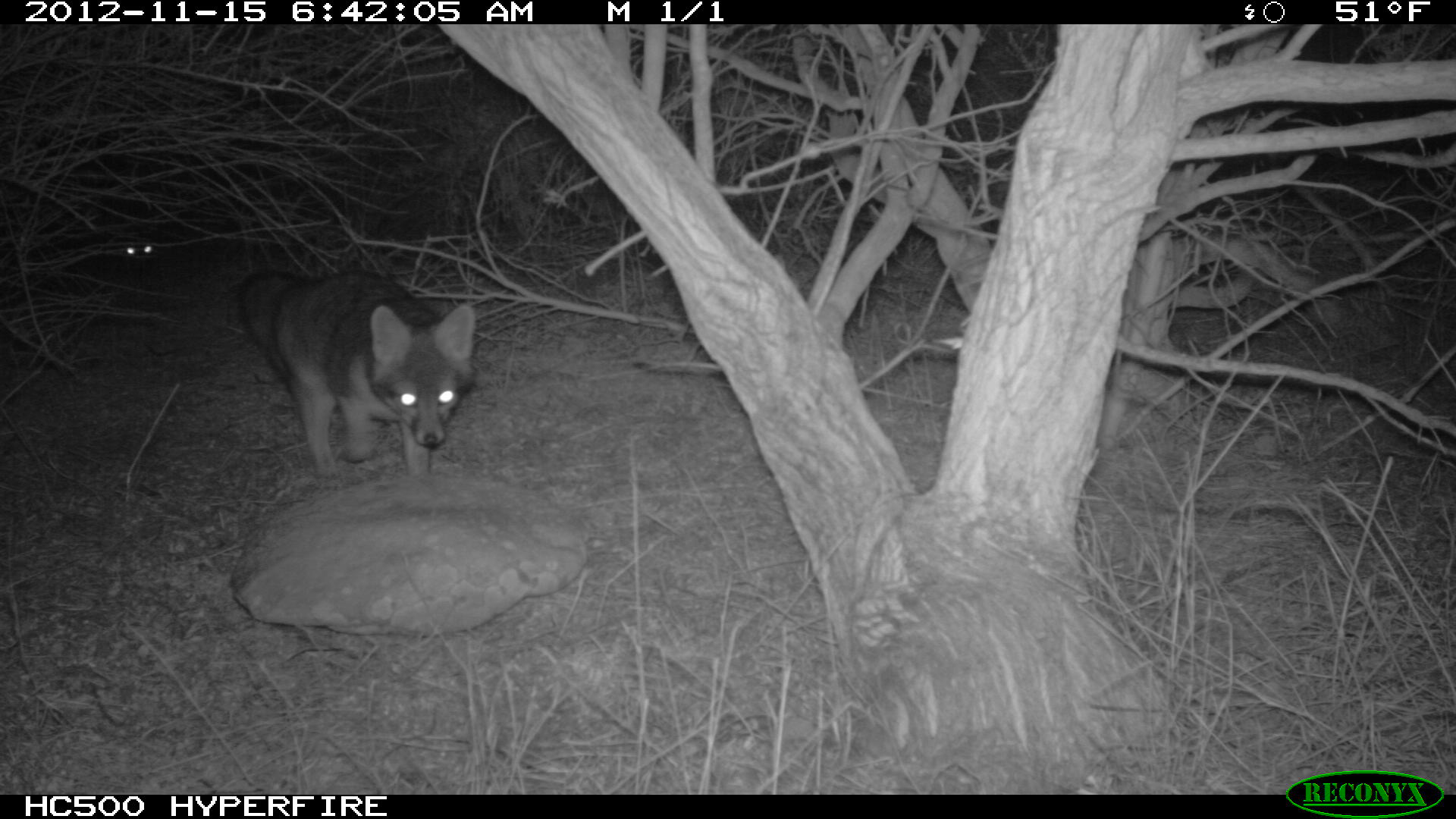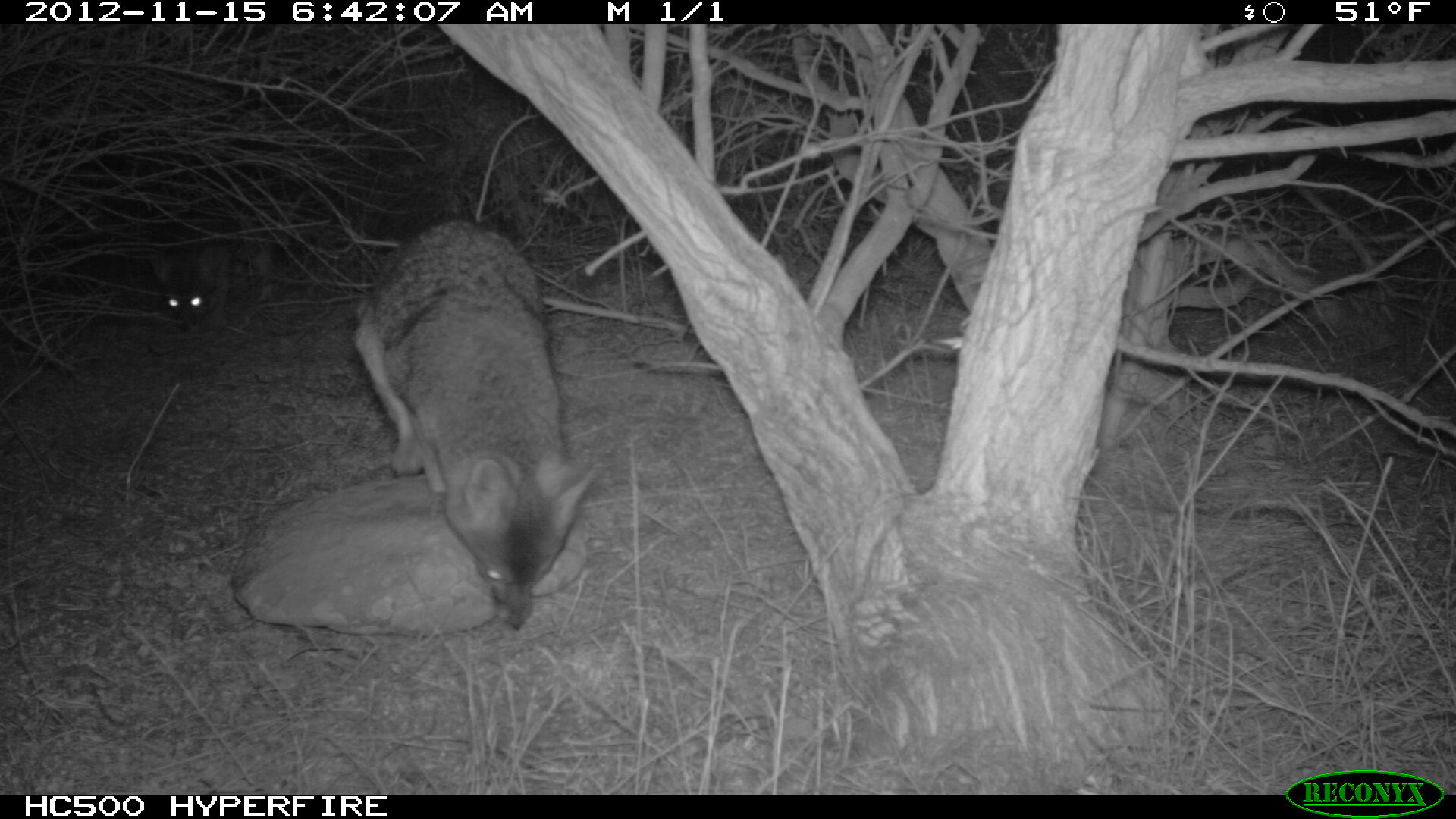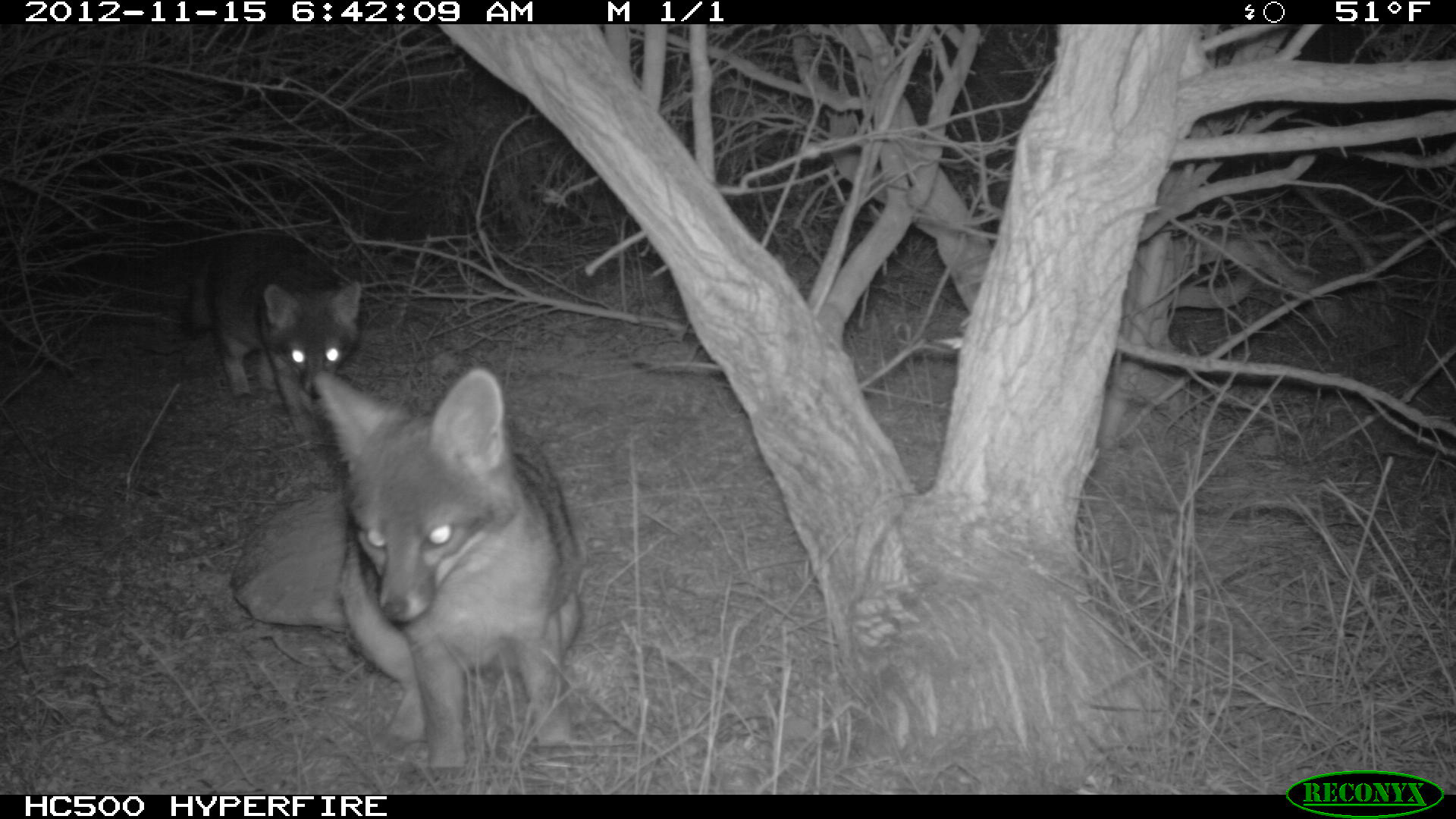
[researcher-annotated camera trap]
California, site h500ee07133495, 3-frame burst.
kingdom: Animalia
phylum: Chordata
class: Mammalia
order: Carnivora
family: Canidae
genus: Urocyon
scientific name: Urocyon littoralis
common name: island fox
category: fox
Fox (island fox) (Urocyon littoralis).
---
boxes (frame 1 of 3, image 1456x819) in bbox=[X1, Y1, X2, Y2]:
fox: bbox=[237, 270, 475, 488]; bbox=[121, 225, 162, 288]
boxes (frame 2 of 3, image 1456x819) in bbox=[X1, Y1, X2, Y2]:
fox: bbox=[350, 217, 605, 629]; bbox=[148, 213, 236, 330]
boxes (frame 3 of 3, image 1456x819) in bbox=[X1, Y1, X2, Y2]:
fox: bbox=[312, 365, 590, 777]; bbox=[182, 233, 362, 449]